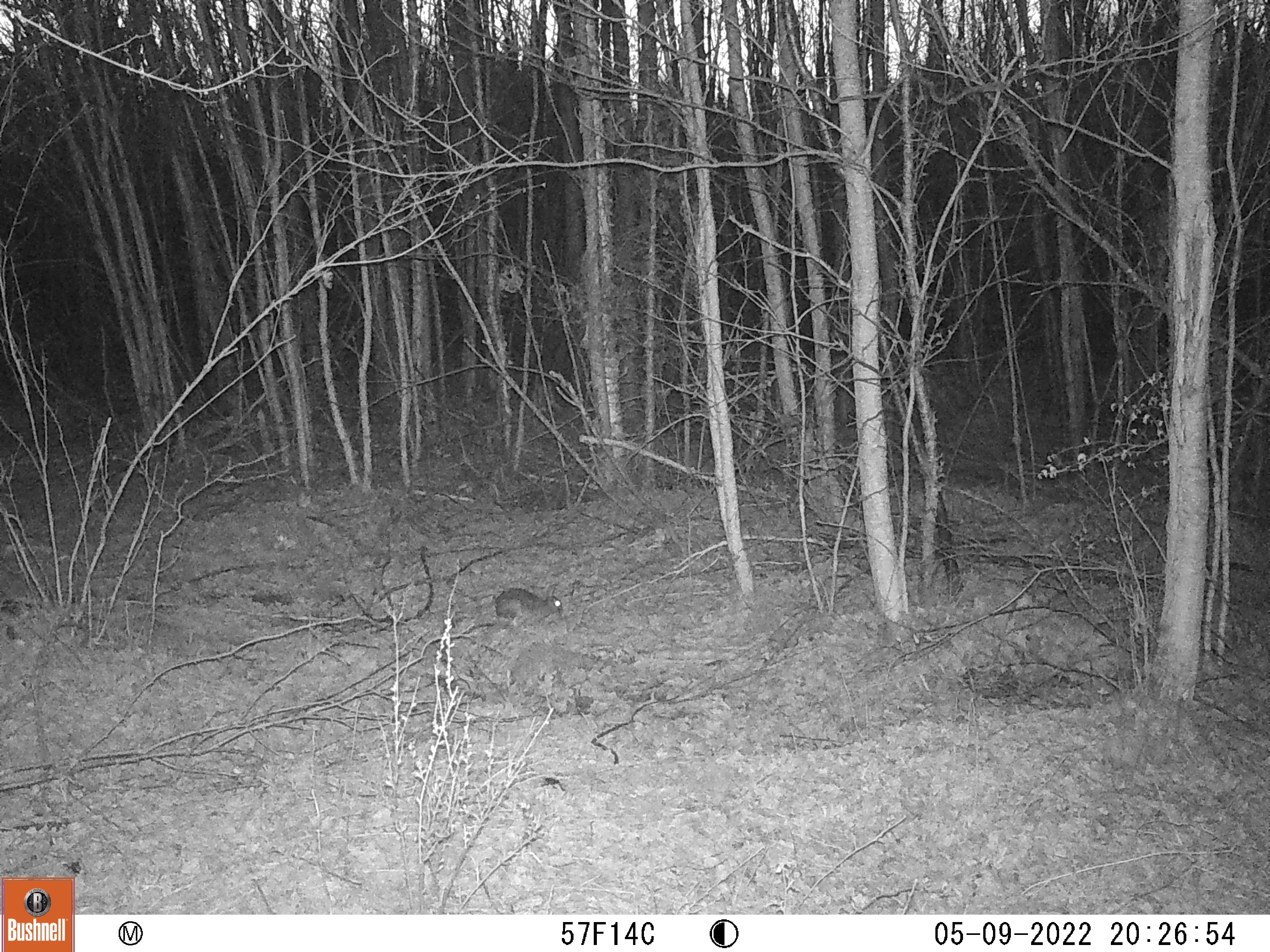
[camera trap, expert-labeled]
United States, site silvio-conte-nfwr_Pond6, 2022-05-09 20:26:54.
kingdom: Animalia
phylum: Chordata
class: Mammalia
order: Lagomorpha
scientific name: Lagomorpha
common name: rabbit or hare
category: rabbit or hare sp.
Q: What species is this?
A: Rabbit or hare sp. (rabbit or hare) (Lagomorpha).